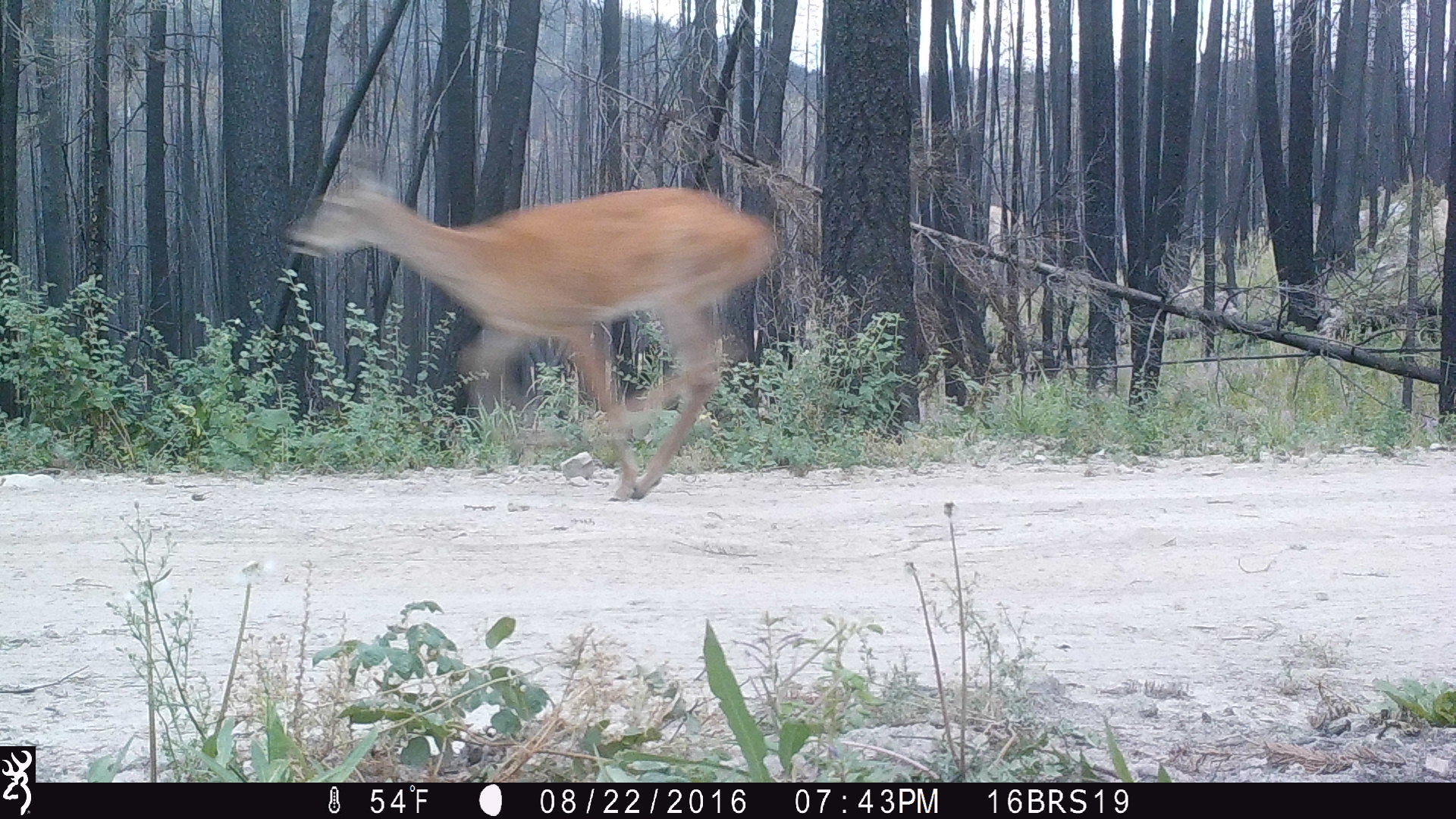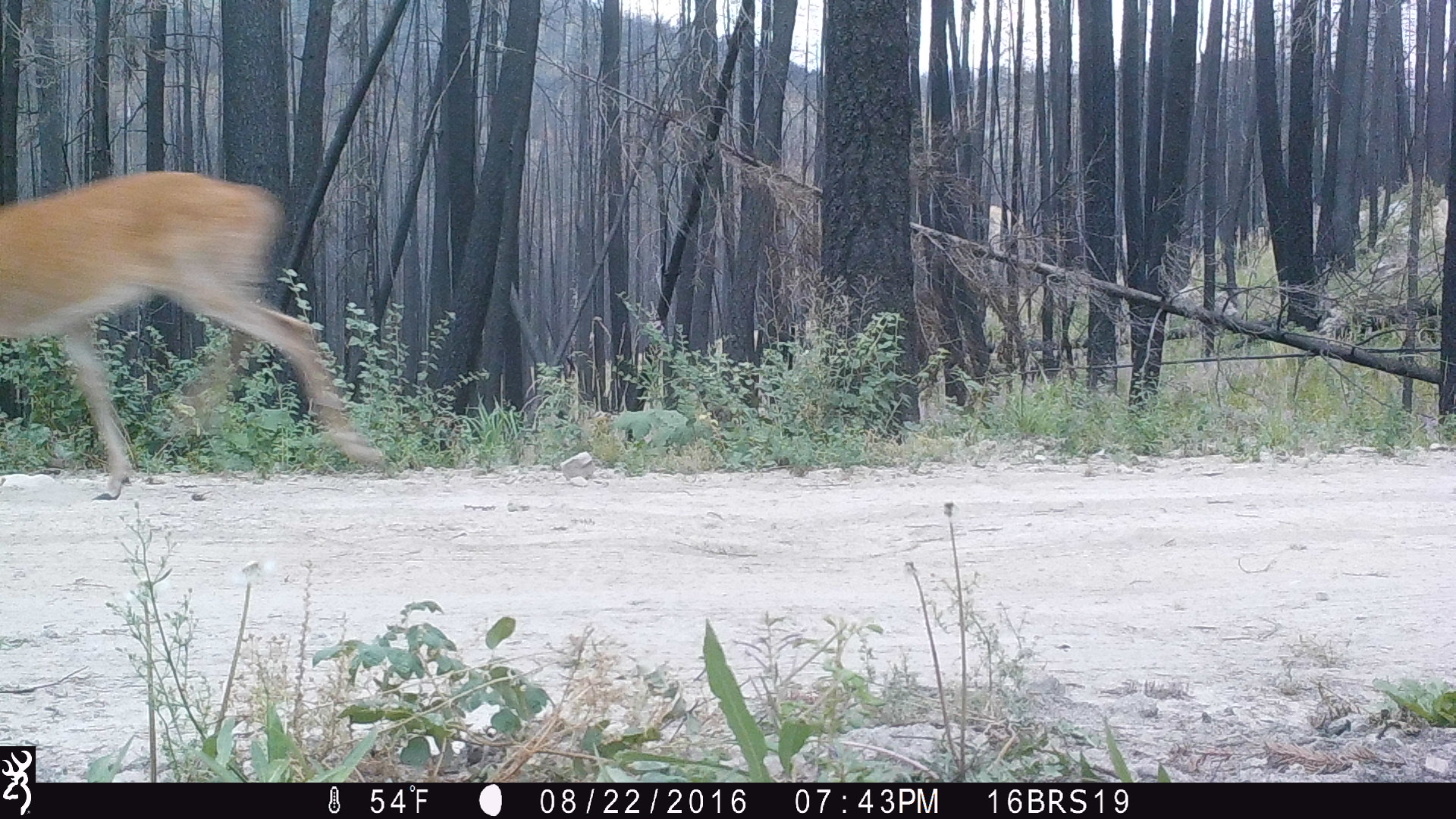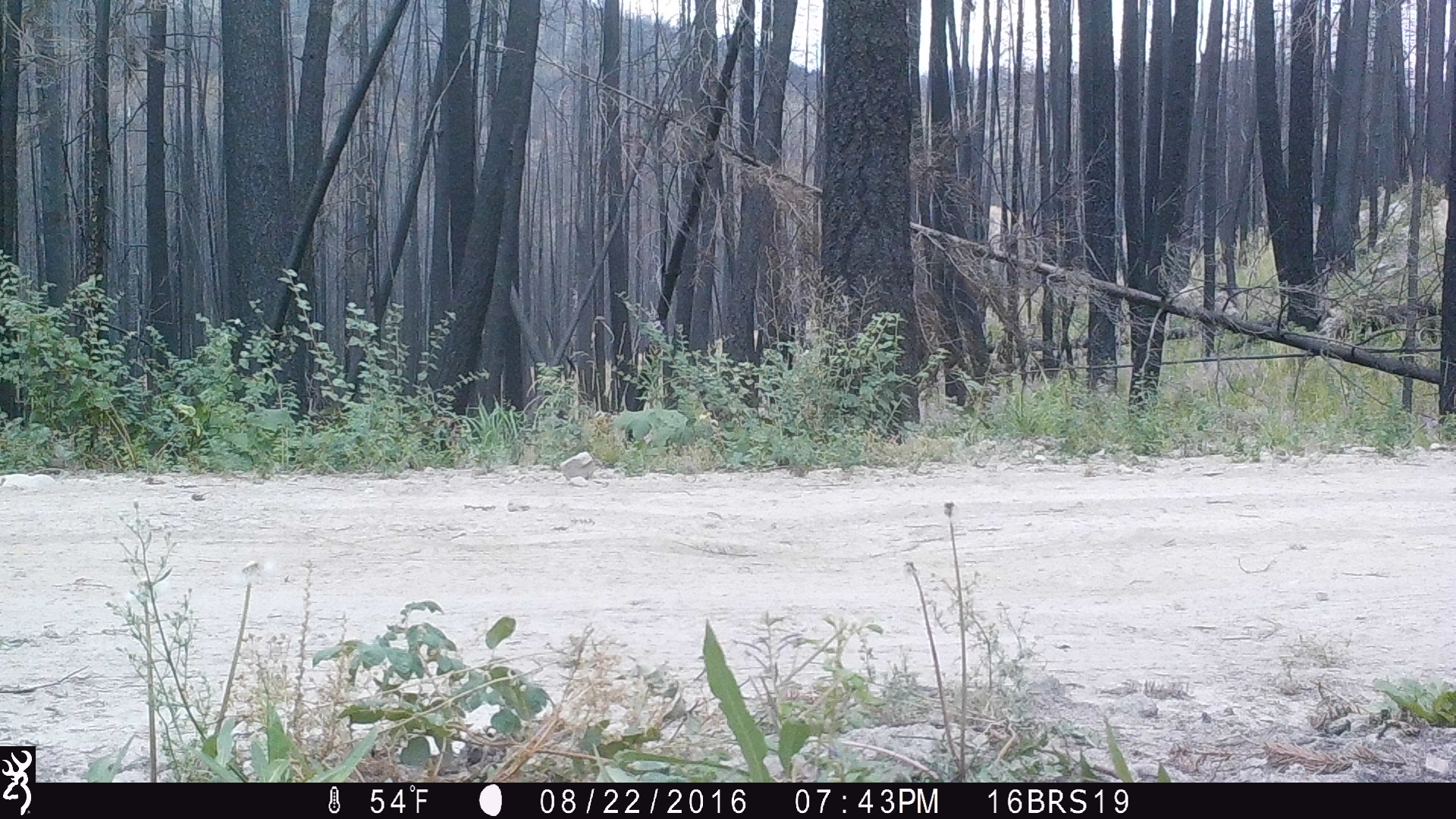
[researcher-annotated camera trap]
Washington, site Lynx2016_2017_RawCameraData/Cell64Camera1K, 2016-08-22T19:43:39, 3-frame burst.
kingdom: Animalia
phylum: Chordata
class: Mammalia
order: Artiodactyla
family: Cervidae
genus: Odocoileus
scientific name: Odocoileus virginianus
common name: white-tailed deer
Odocoileus virginianus (white-tailed deer). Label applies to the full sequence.